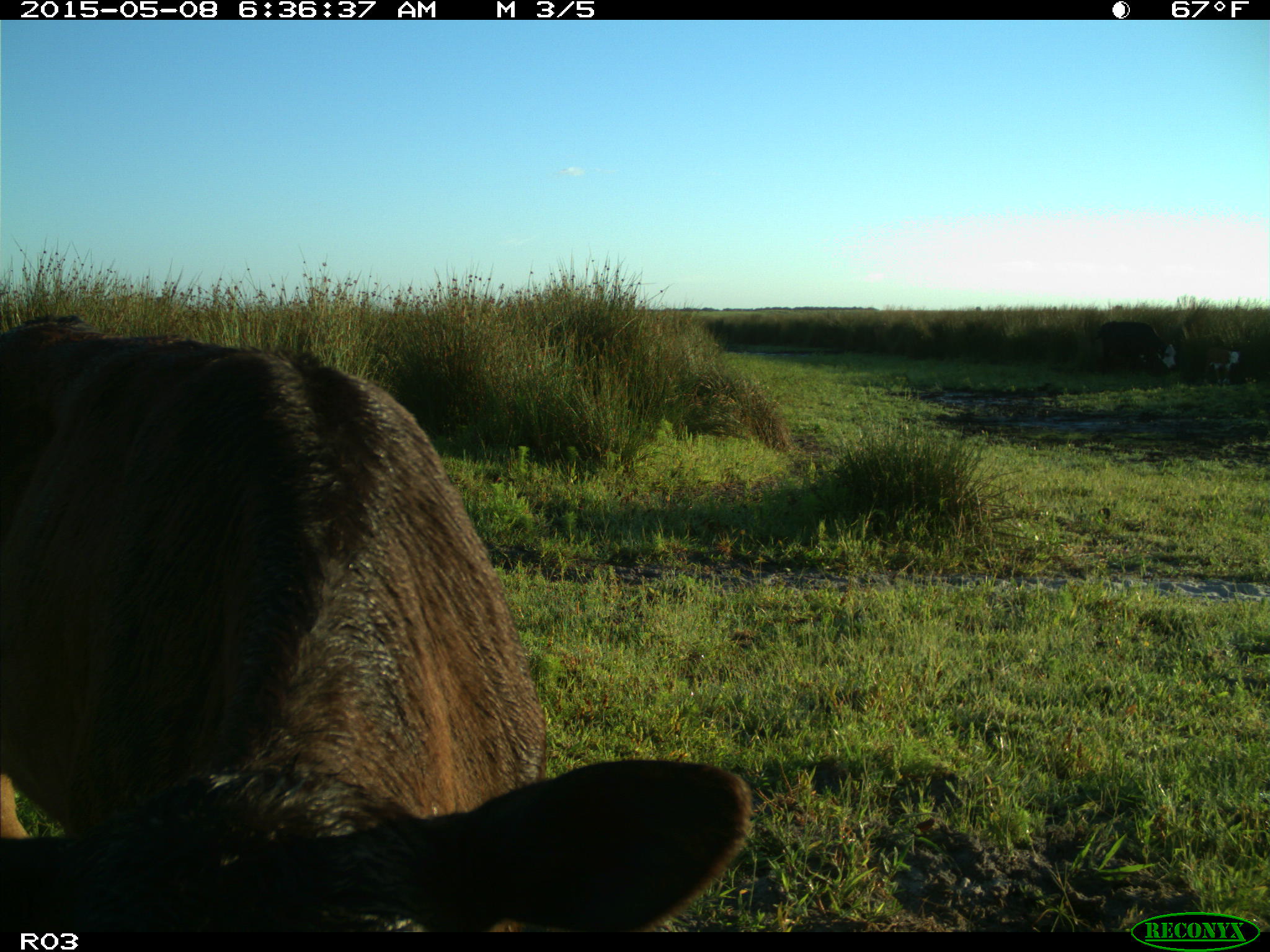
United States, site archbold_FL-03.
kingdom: Animalia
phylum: Chordata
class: Mammalia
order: Artiodactyla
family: Bovidae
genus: Bos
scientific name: Bos taurus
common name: domestic cow